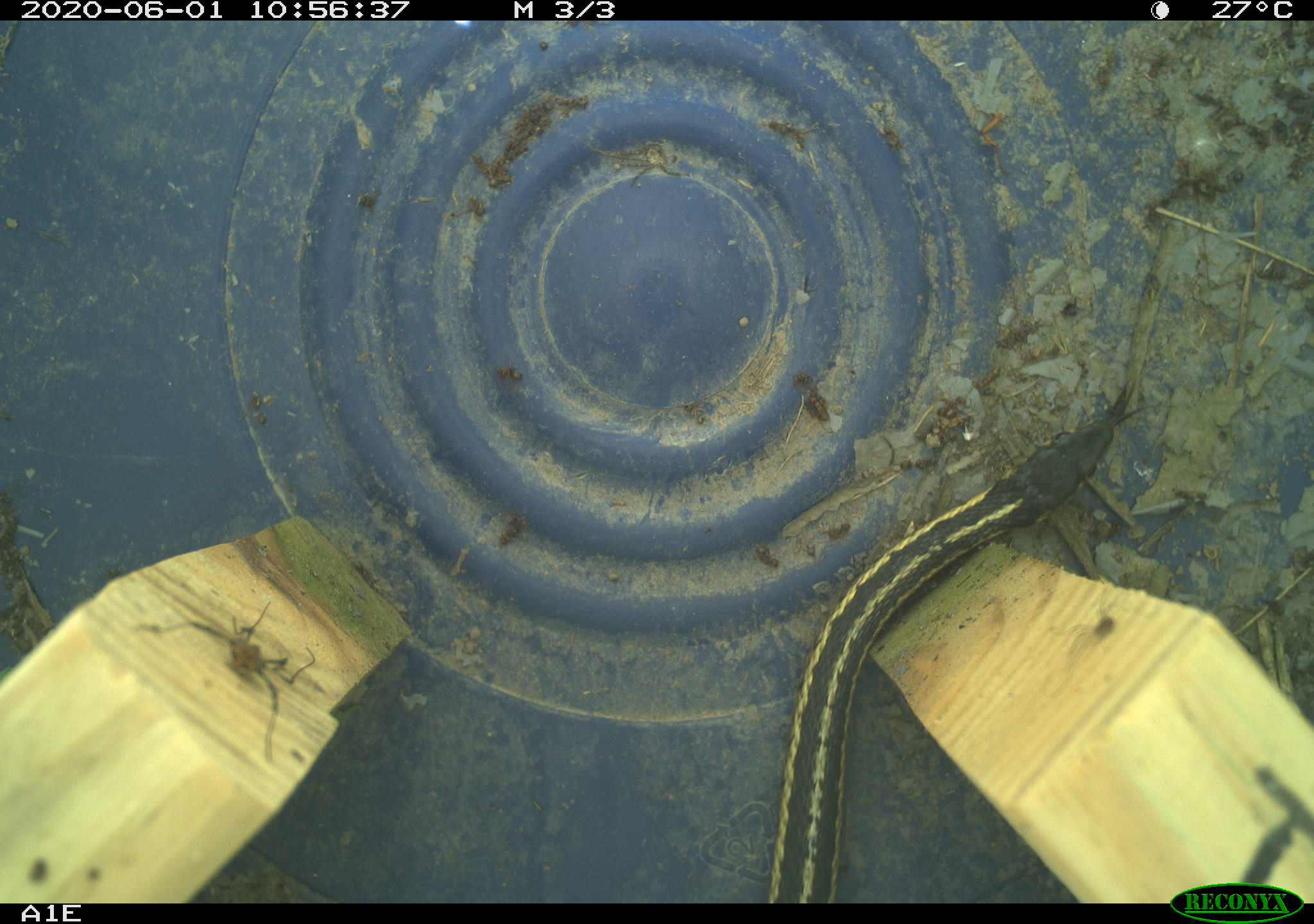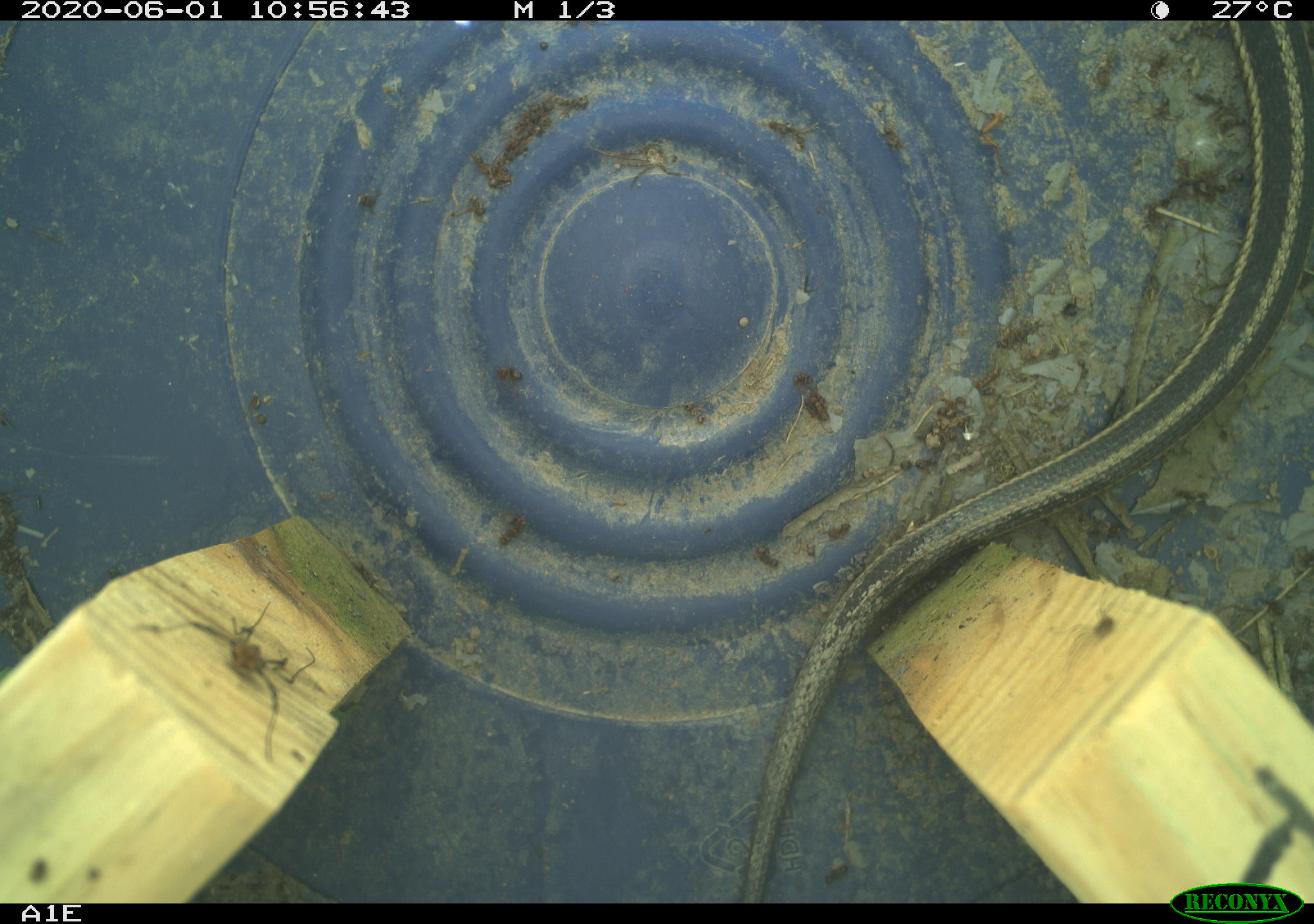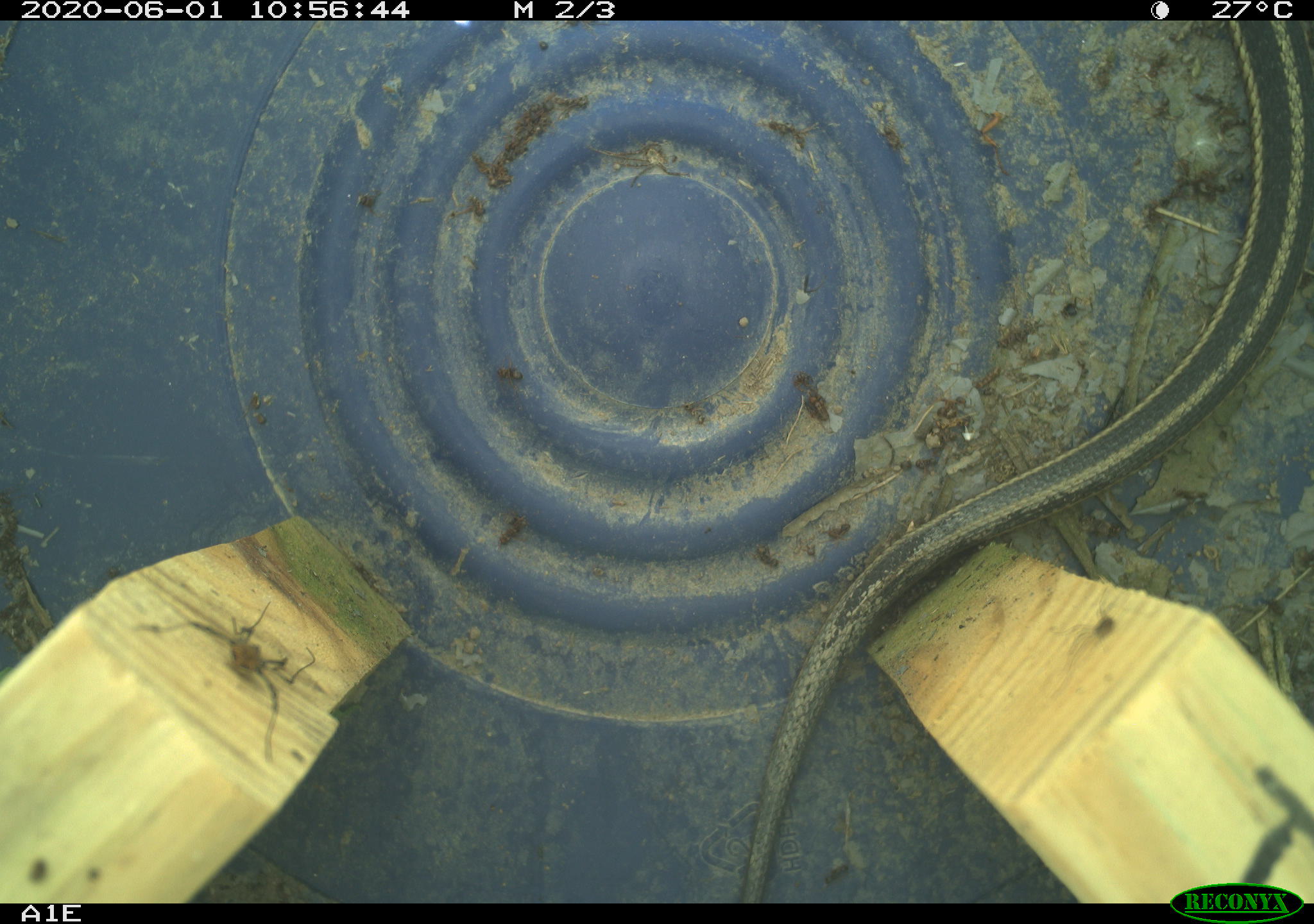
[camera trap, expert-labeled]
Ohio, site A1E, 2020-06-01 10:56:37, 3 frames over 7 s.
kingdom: Animalia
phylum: Chordata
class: Reptilia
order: Squamata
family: Colubridae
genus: Thamnophis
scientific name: Thamnophis sirtalis sirtalis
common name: eastern gartersnake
Eastern gartersnake (Thamnophis sirtalis sirtalis).